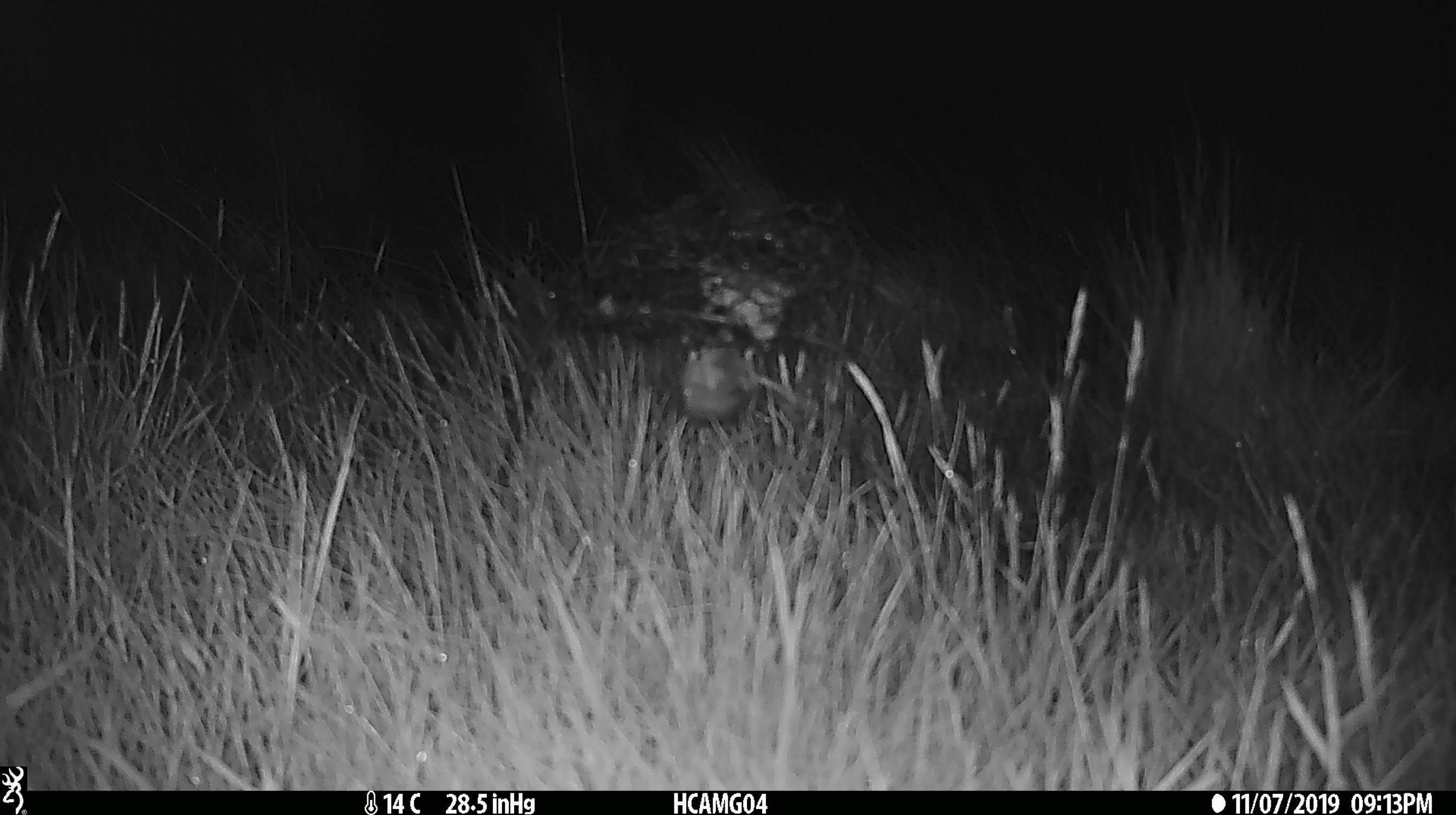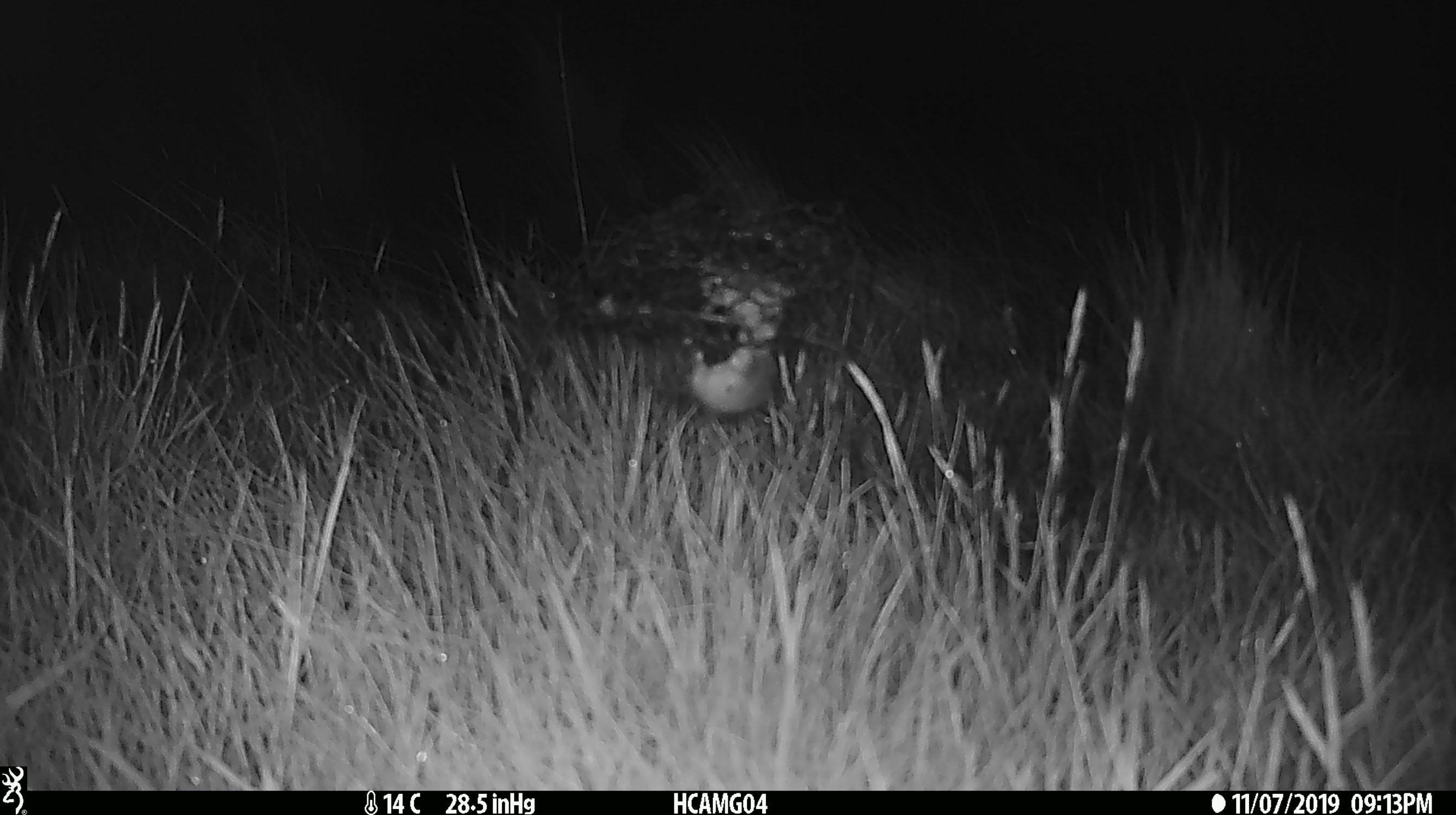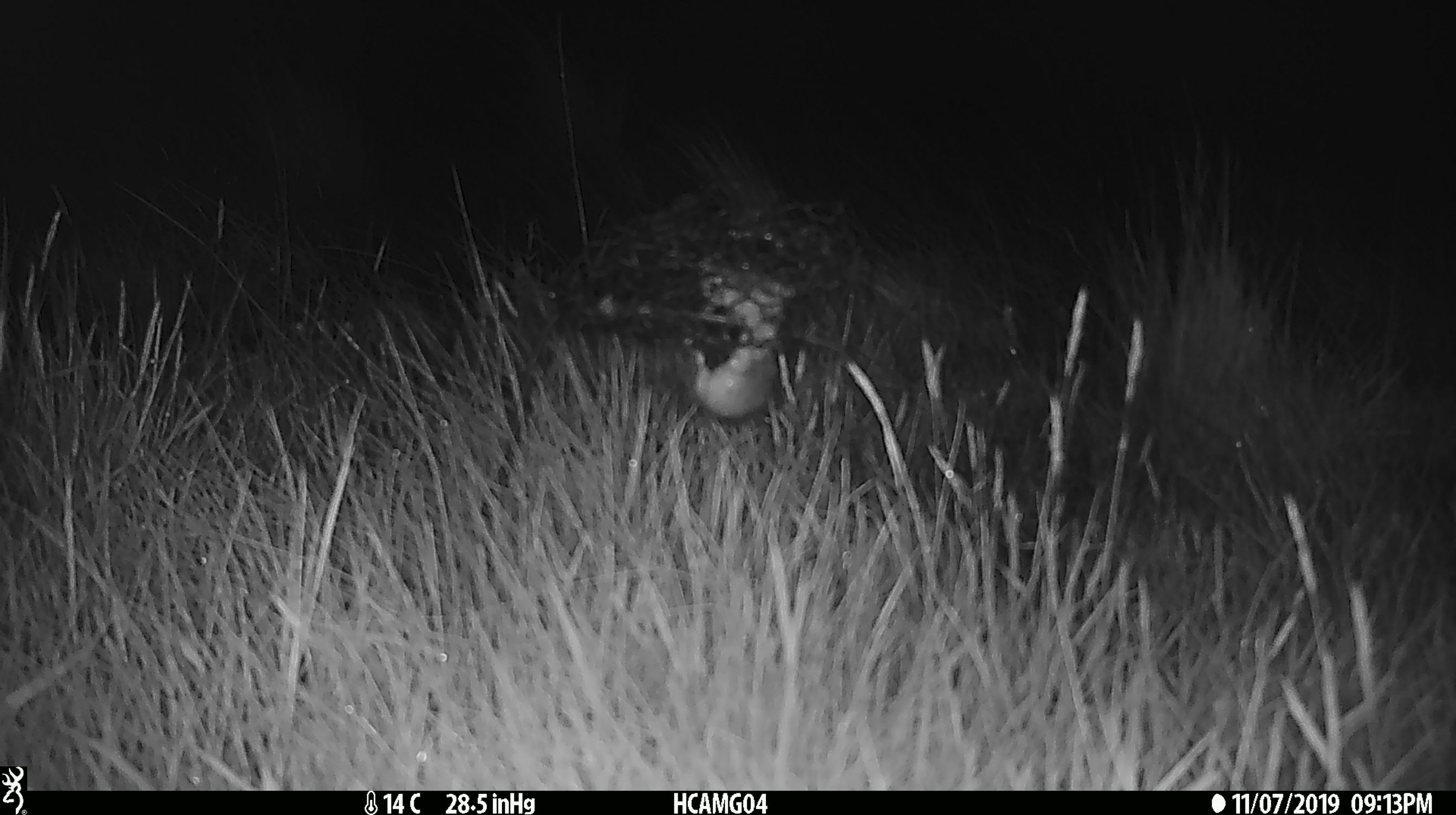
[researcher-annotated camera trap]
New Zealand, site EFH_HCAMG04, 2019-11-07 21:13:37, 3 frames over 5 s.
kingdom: Animalia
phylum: Chordata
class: Mammalia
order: Rodentia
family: Muridae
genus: Mus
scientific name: Mus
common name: mouse